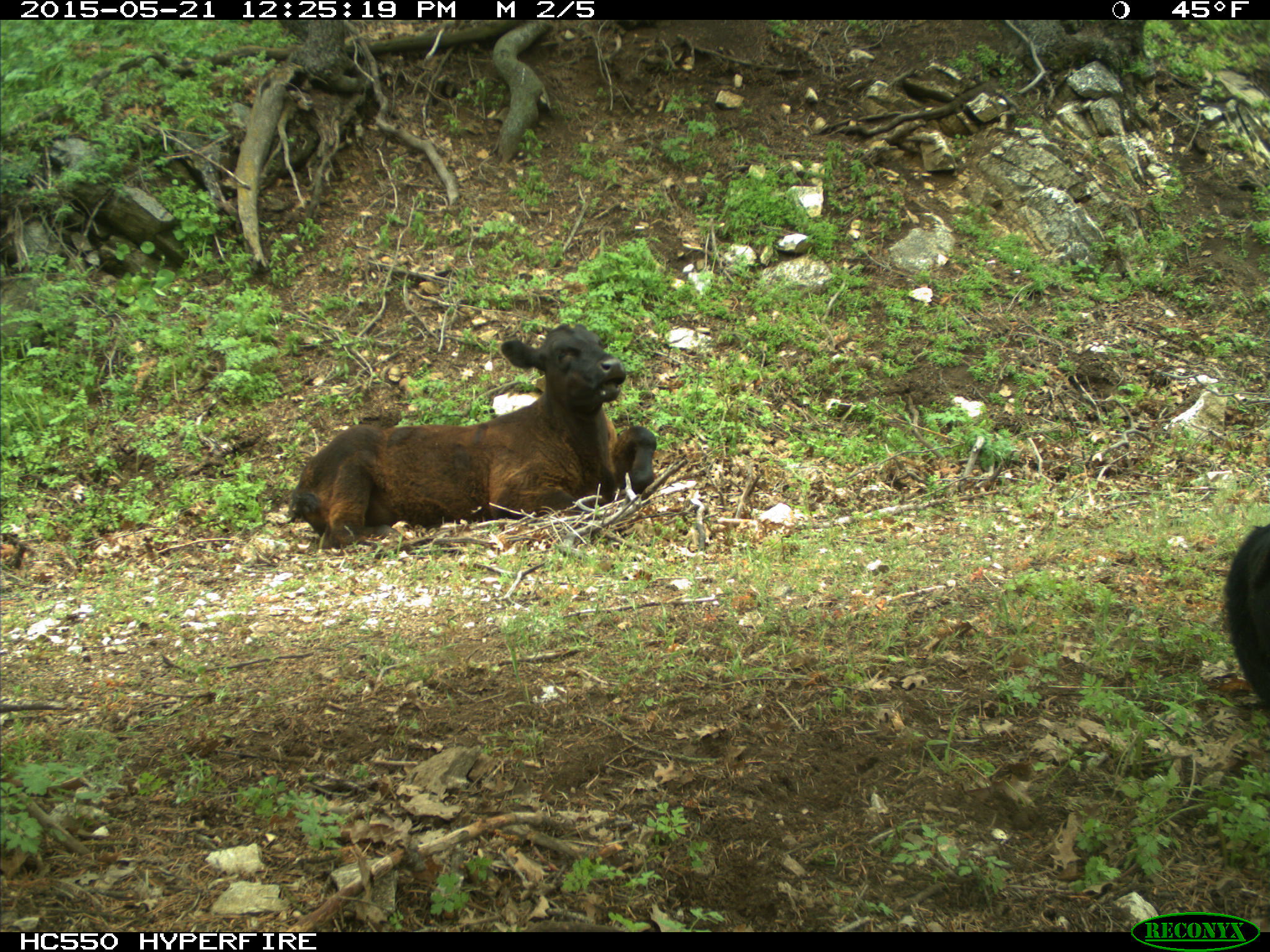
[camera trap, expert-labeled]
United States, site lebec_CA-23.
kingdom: Animalia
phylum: Chordata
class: Mammalia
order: Artiodactyla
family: Bovidae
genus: Bos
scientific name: Bos taurus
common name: domestic cow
Bos taurus (domestic cow).